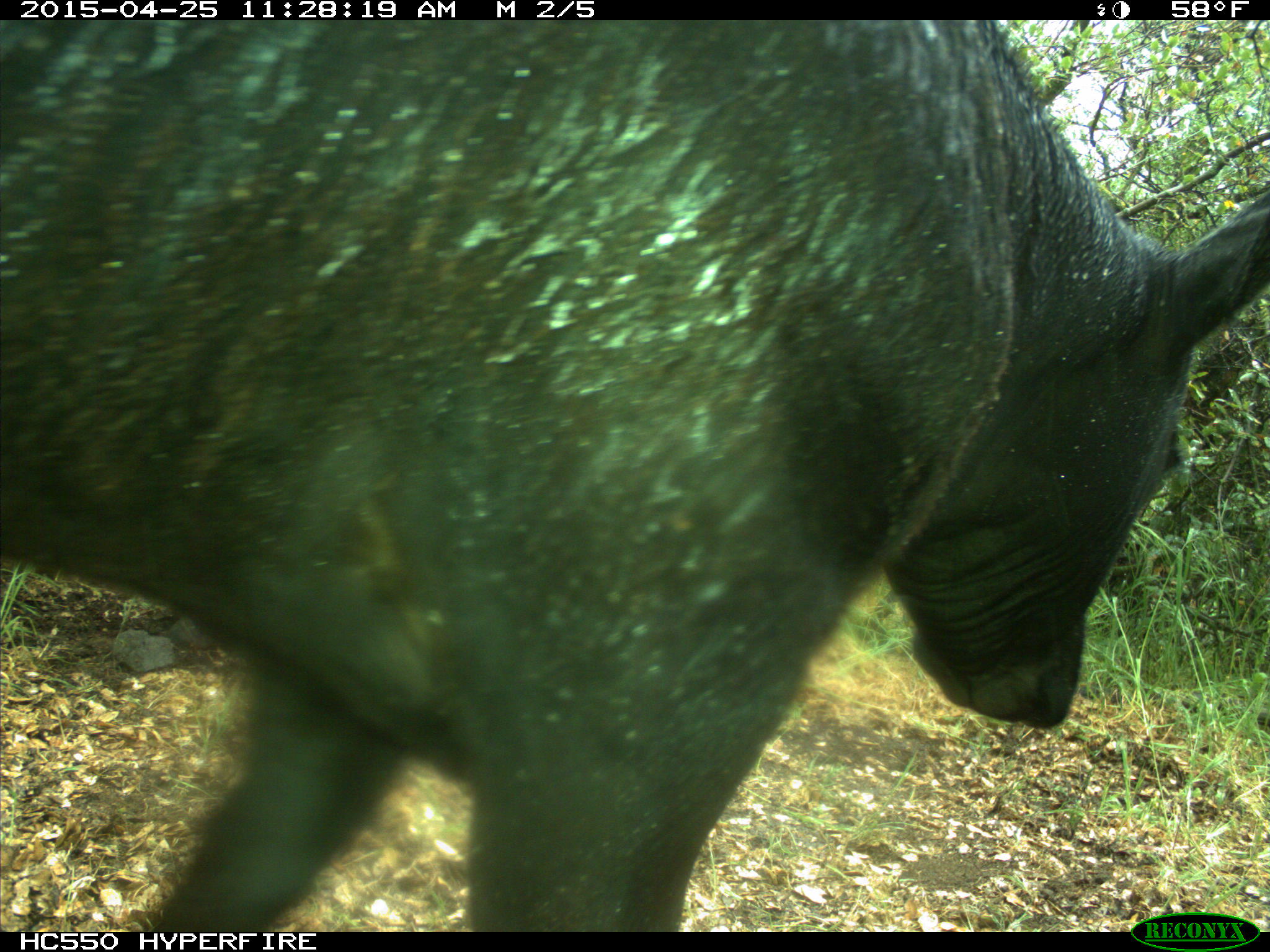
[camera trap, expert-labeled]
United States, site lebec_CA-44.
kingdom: Animalia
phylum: Chordata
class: Mammalia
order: Artiodactyla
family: Suidae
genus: Sus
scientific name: Sus scrofa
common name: wild boar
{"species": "Sus scrofa (wild boar)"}